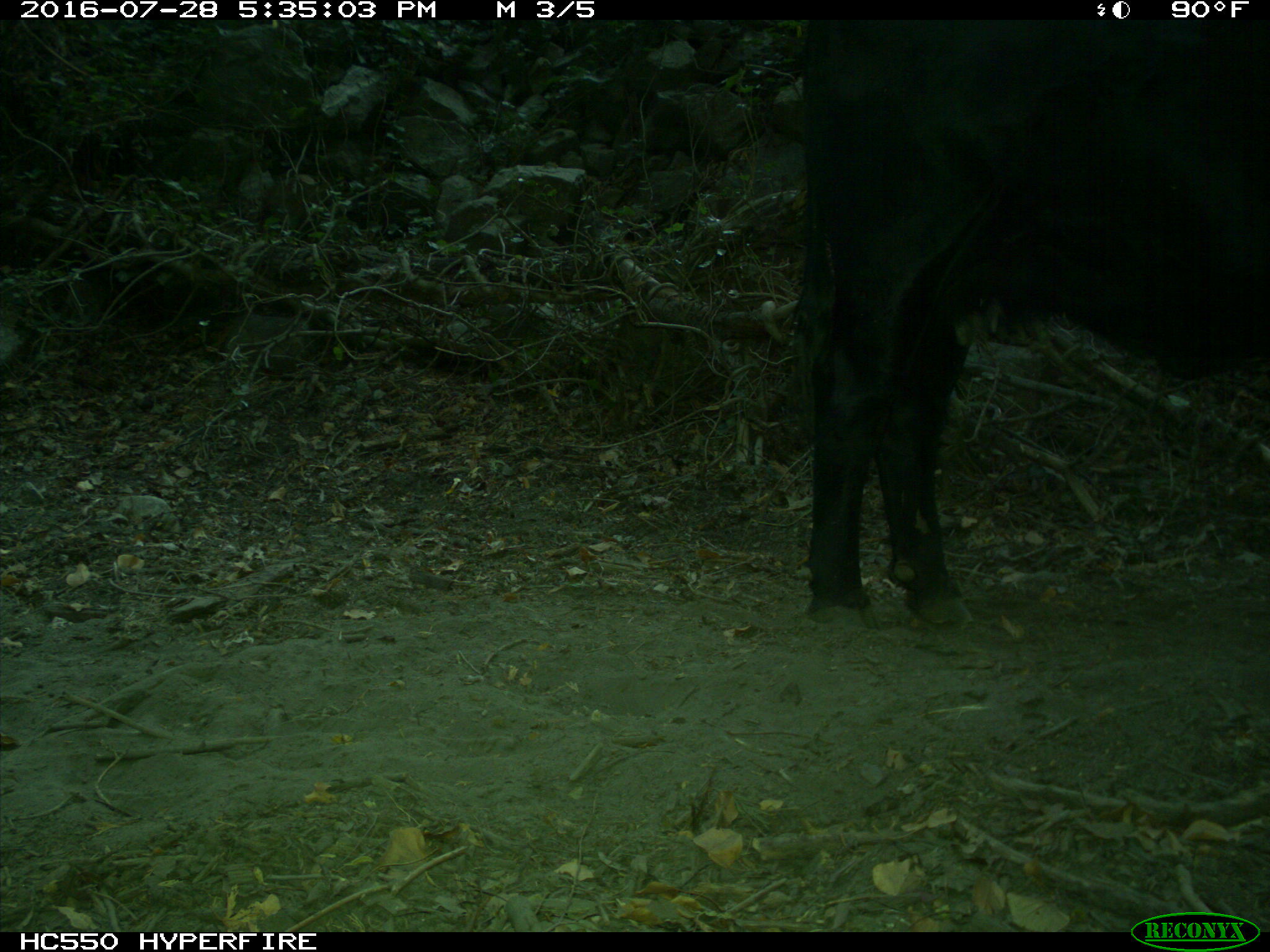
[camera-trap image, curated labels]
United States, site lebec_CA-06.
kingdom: Animalia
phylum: Chordata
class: Mammalia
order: Artiodactyla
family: Bovidae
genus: Bos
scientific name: Bos taurus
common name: domestic cow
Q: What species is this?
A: Bos taurus (domestic cow).